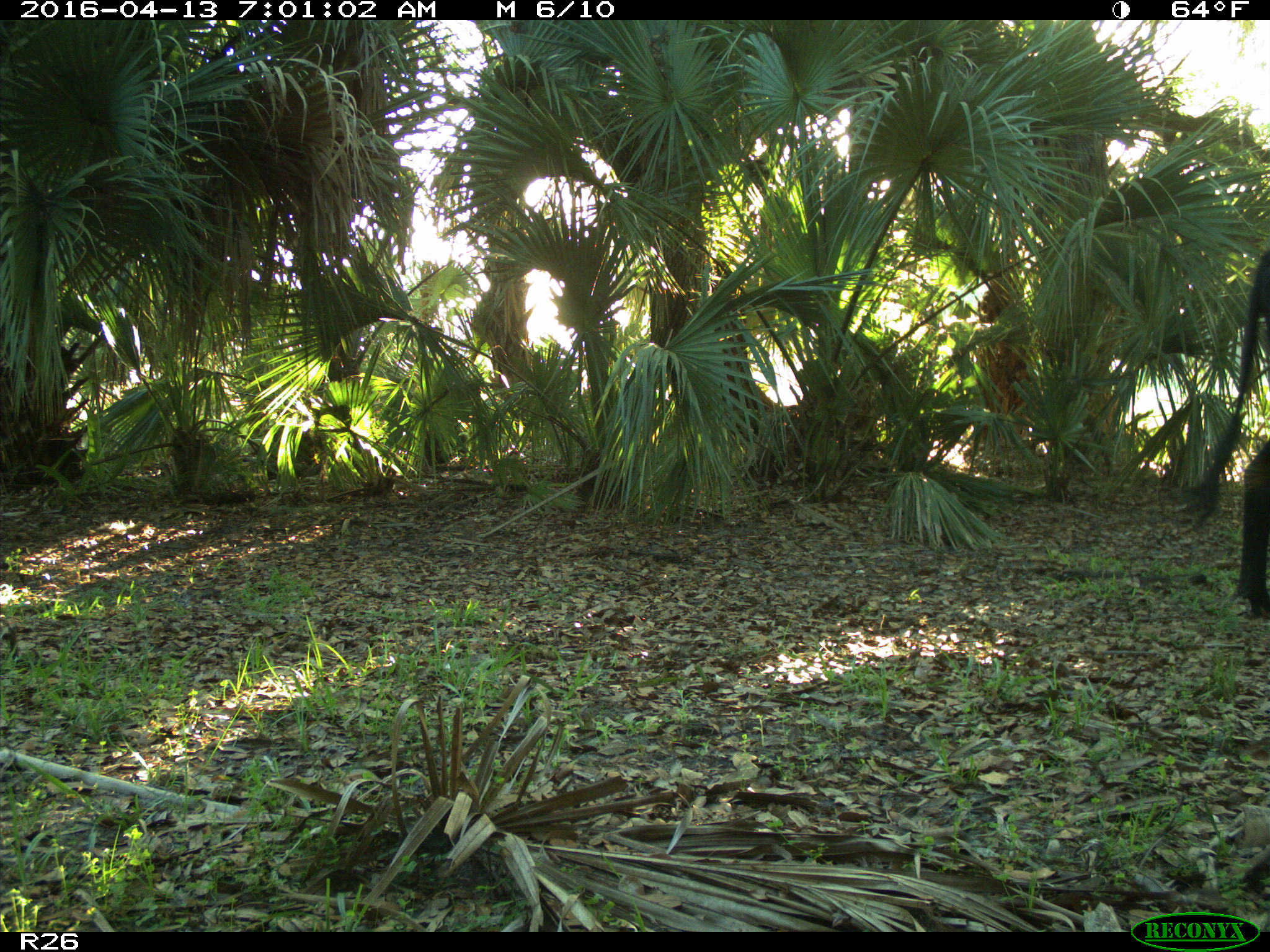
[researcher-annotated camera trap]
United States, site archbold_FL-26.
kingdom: Animalia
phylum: Chordata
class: Mammalia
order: Artiodactyla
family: Bovidae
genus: Bos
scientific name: Bos taurus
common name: domestic cow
Bos taurus (domestic cow).